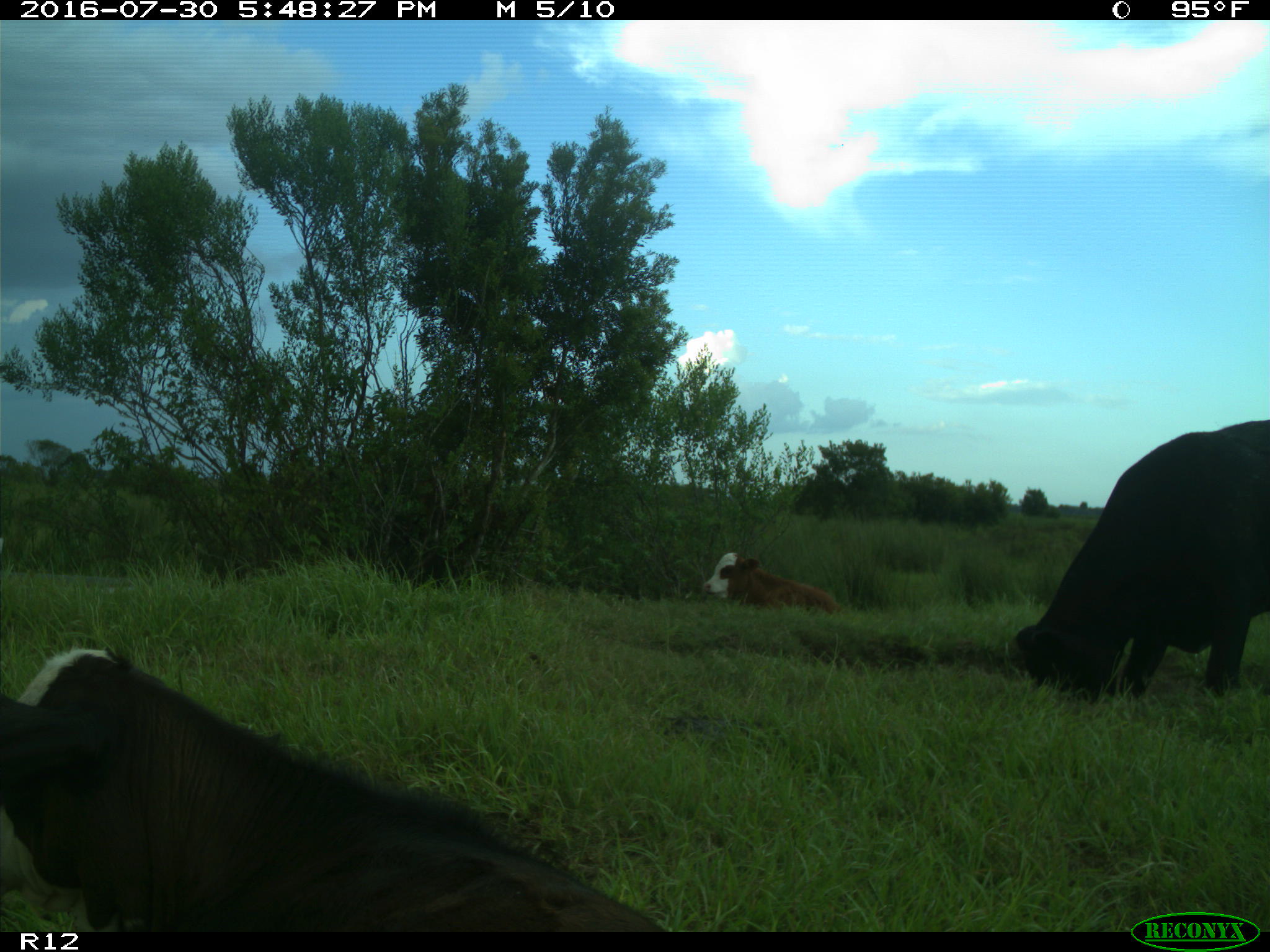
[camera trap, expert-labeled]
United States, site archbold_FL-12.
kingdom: Animalia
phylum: Chordata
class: Mammalia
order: Artiodactyla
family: Bovidae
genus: Bos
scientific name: Bos taurus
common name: domestic cow